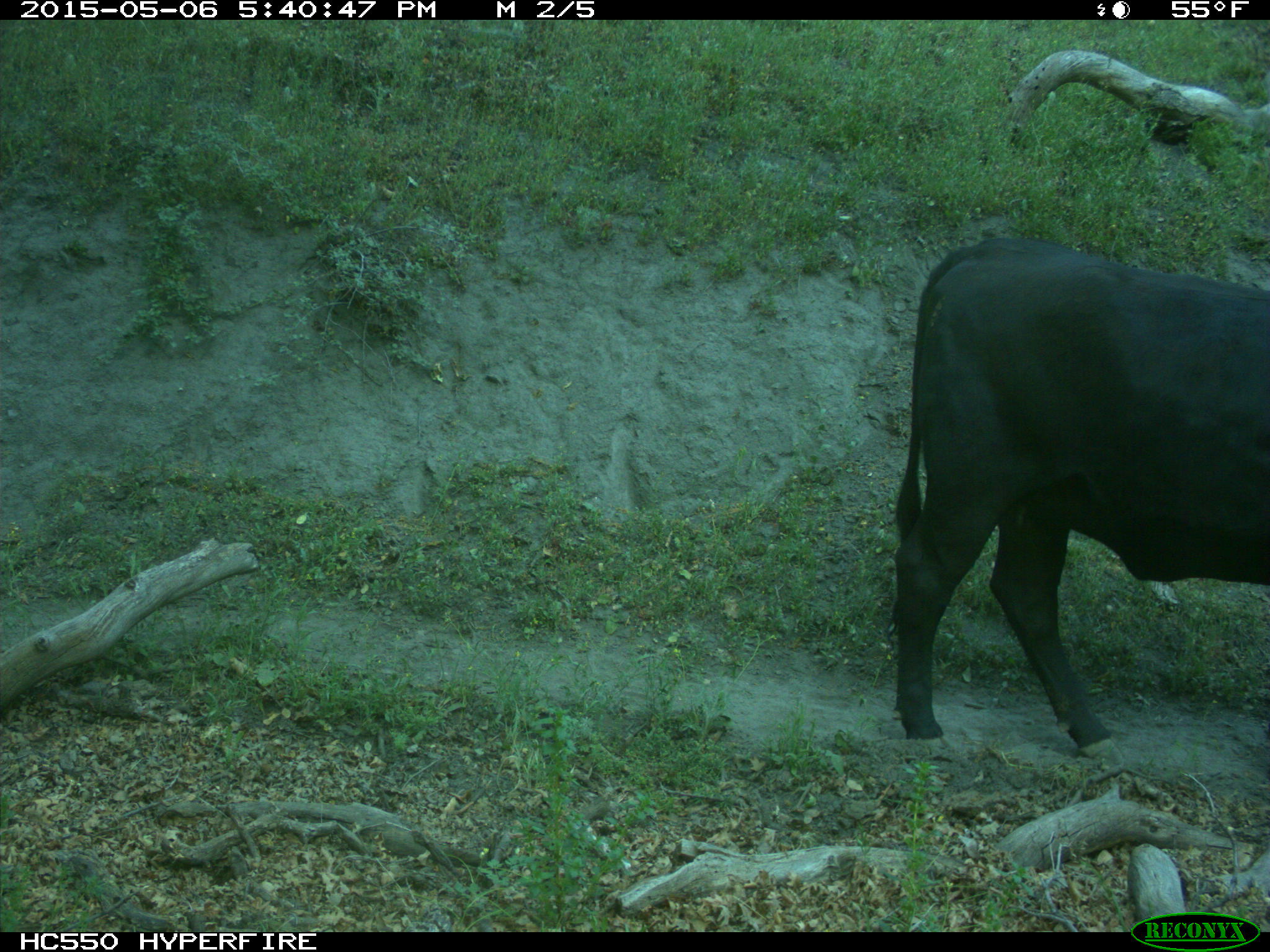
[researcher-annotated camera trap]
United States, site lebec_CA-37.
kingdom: Animalia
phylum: Chordata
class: Mammalia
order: Artiodactyla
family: Bovidae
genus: Bos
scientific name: Bos taurus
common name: domestic cow